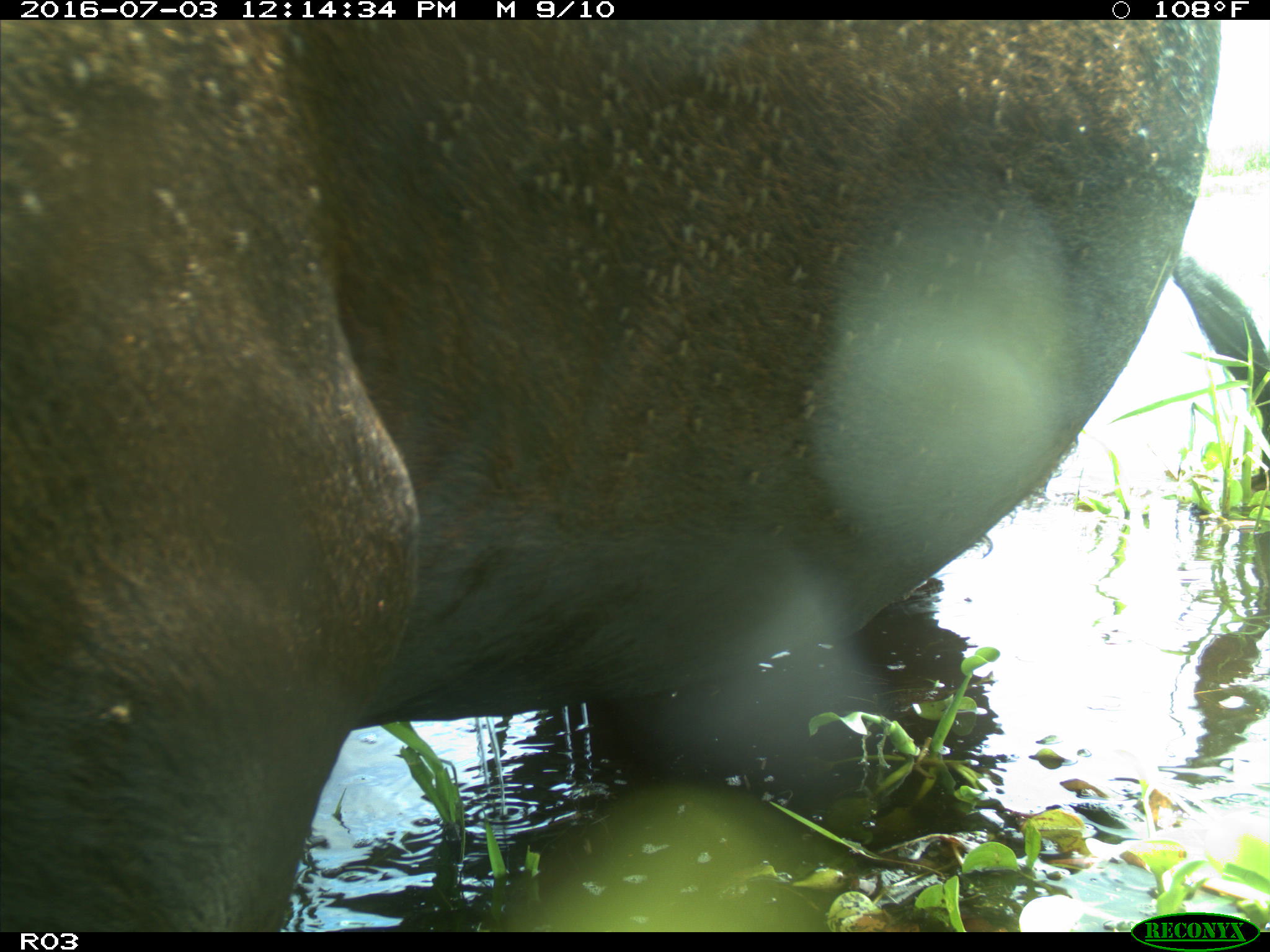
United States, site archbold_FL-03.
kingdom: Animalia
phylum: Chordata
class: Mammalia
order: Artiodactyla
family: Bovidae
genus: Bos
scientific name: Bos taurus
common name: domestic cow